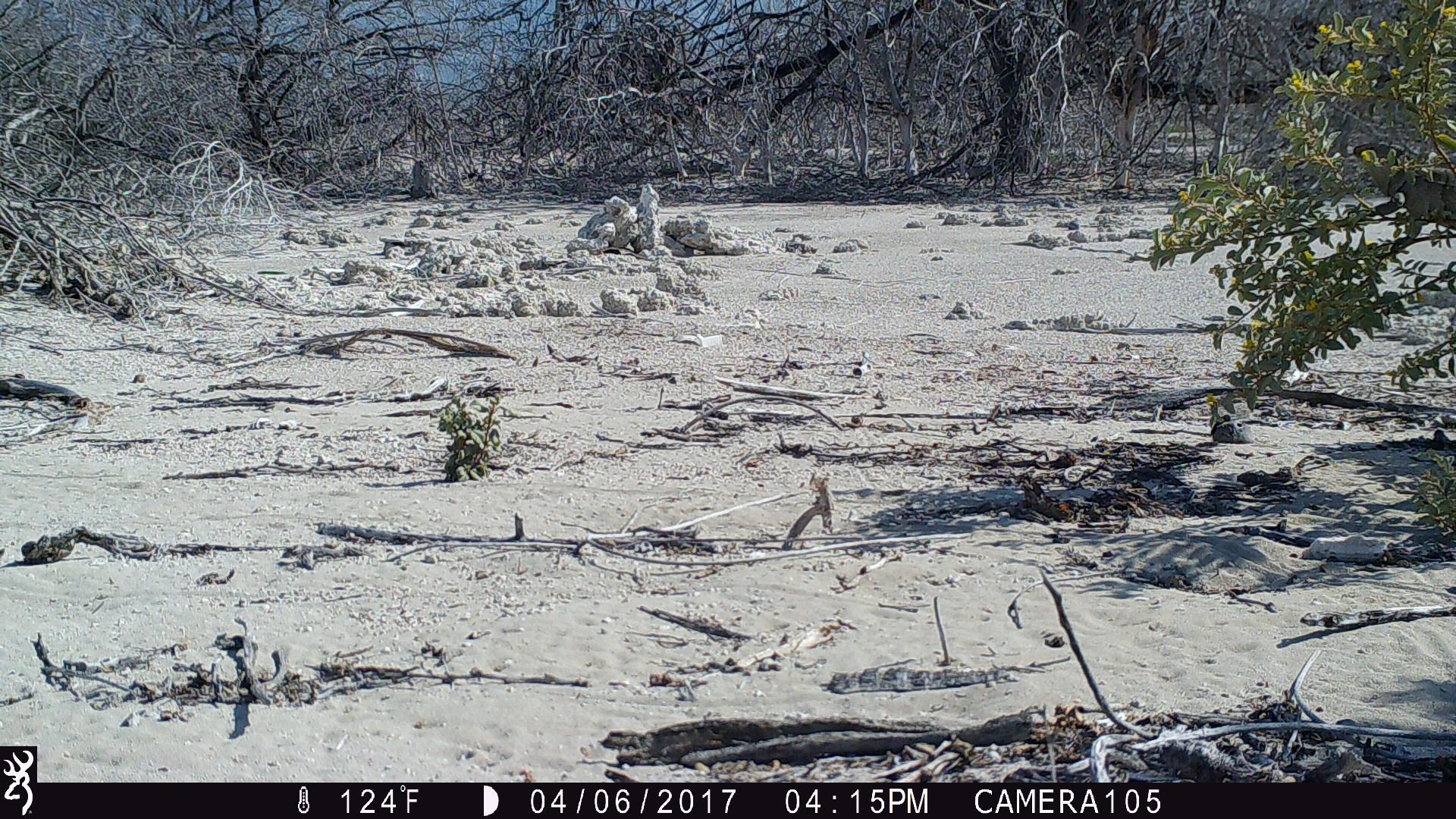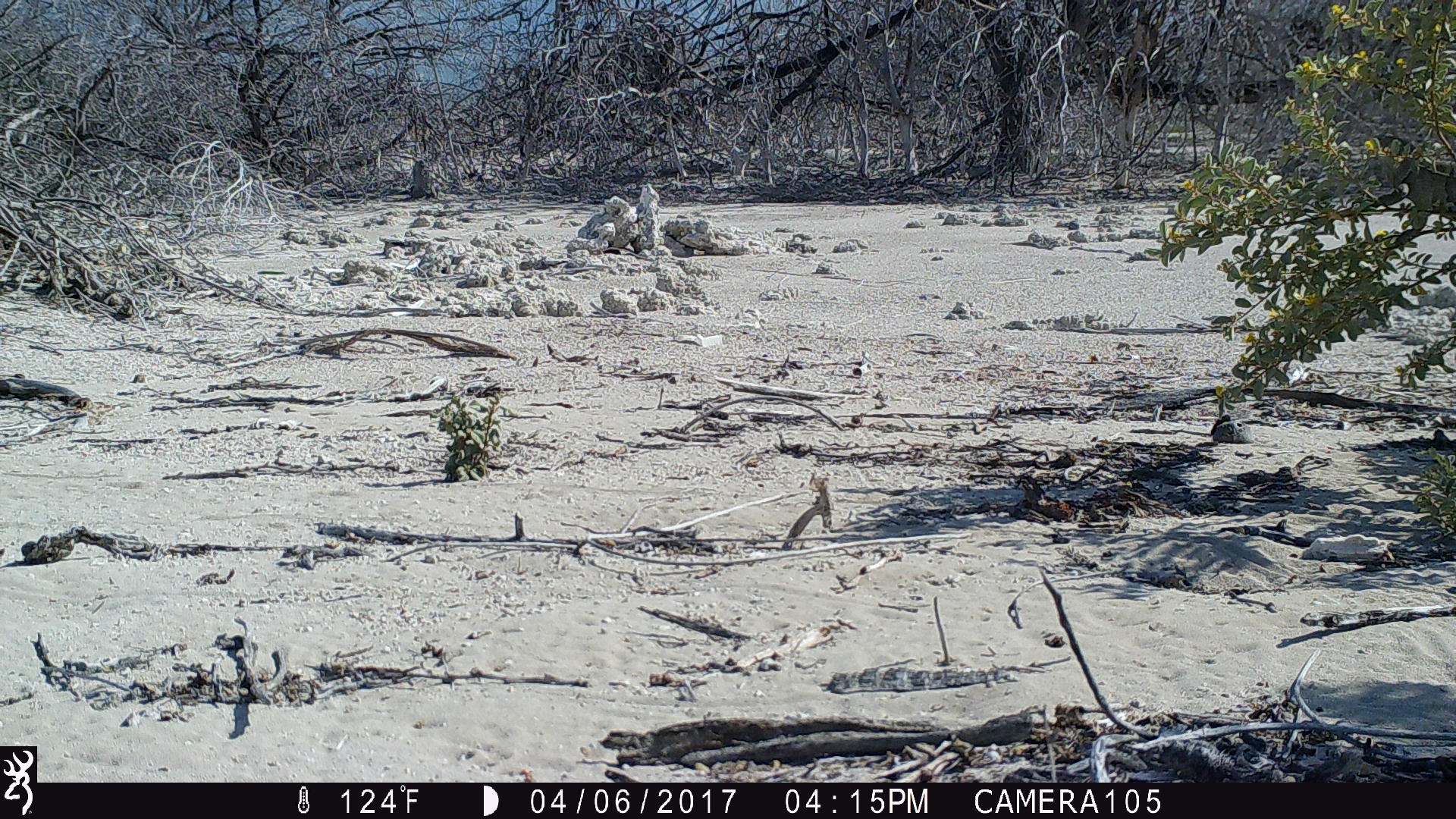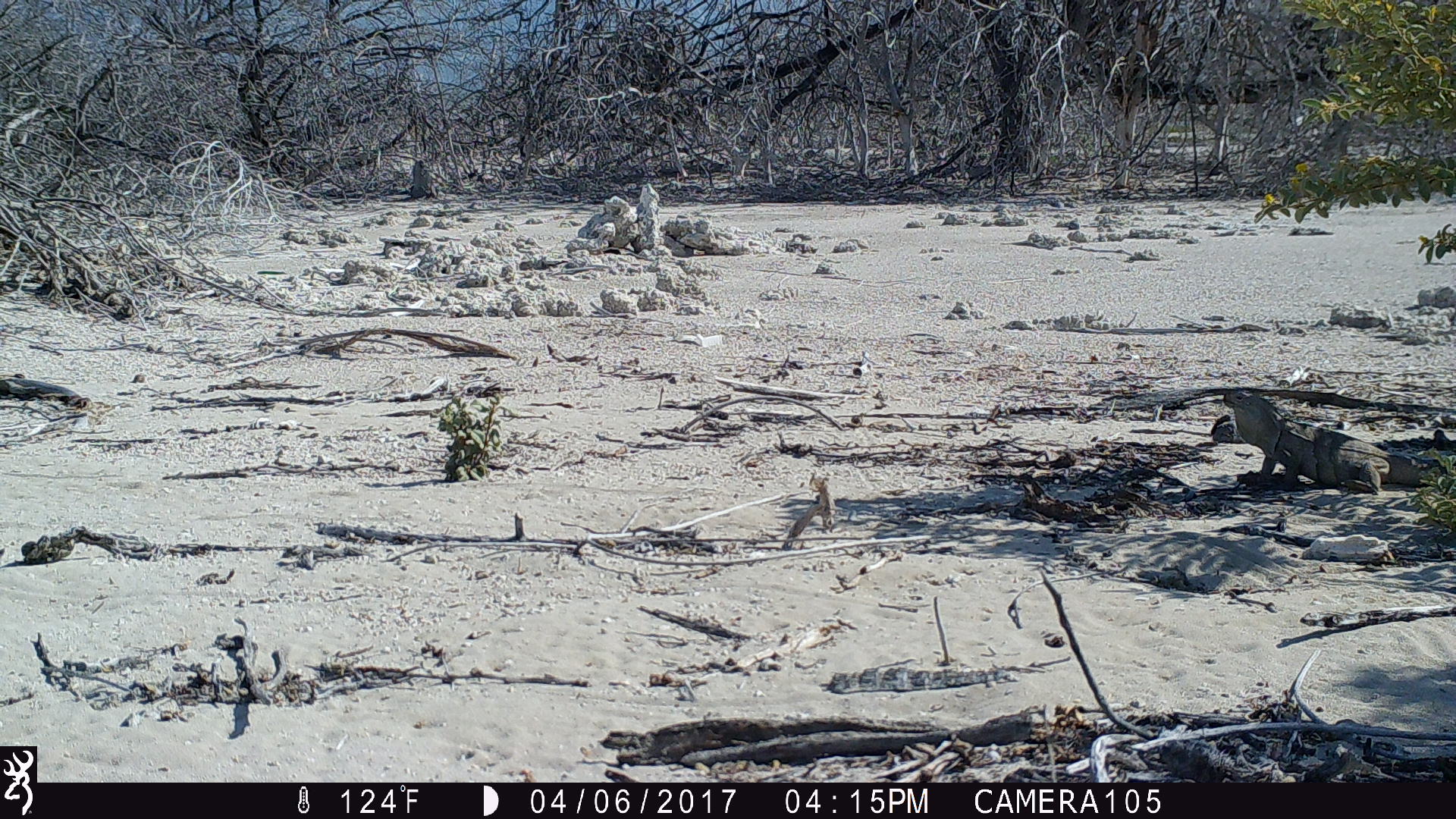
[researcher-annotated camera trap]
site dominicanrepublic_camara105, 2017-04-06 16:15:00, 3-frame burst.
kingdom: Animalia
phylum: Chordata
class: Reptilia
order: Squamata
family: Iguanidae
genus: Iguana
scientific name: Iguana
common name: typical iguanas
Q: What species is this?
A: Iguana (typical iguanas).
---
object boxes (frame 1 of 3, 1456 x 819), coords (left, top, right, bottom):
iguana: (1343, 129, 1456, 263)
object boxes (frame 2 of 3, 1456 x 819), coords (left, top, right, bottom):
iguana: (1355, 141, 1456, 243)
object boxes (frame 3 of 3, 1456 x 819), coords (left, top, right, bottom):
iguana: (1222, 389, 1441, 508)